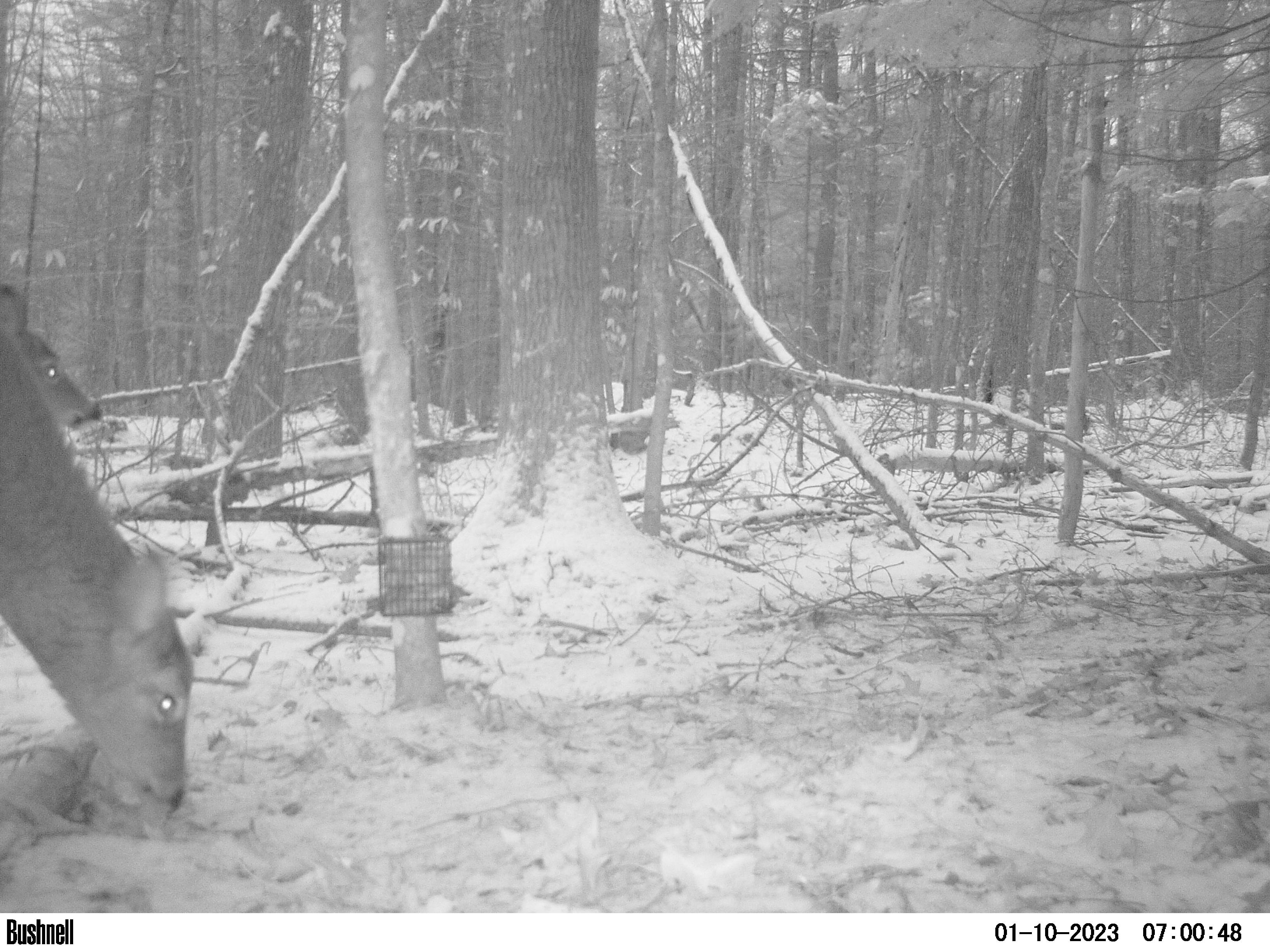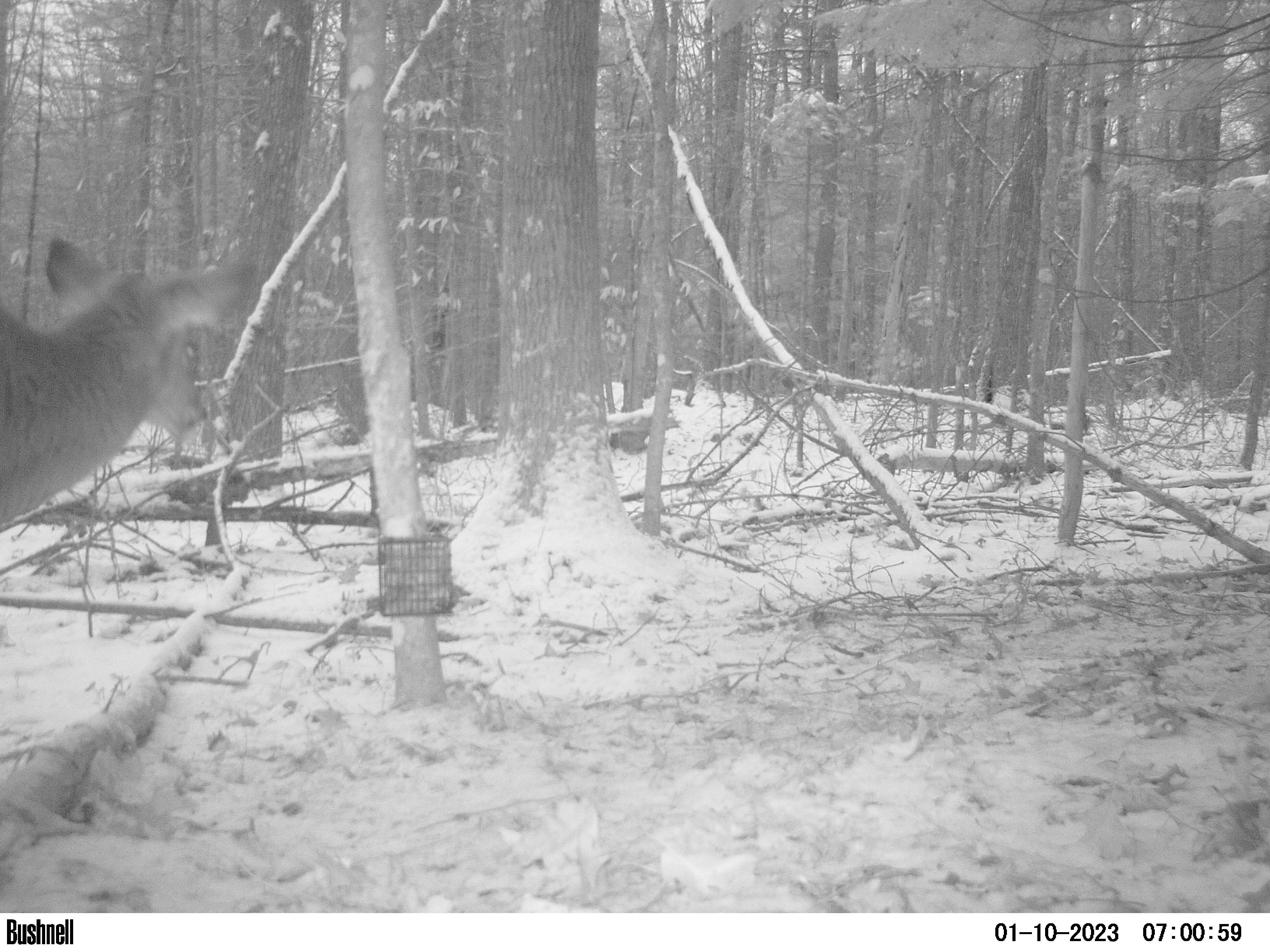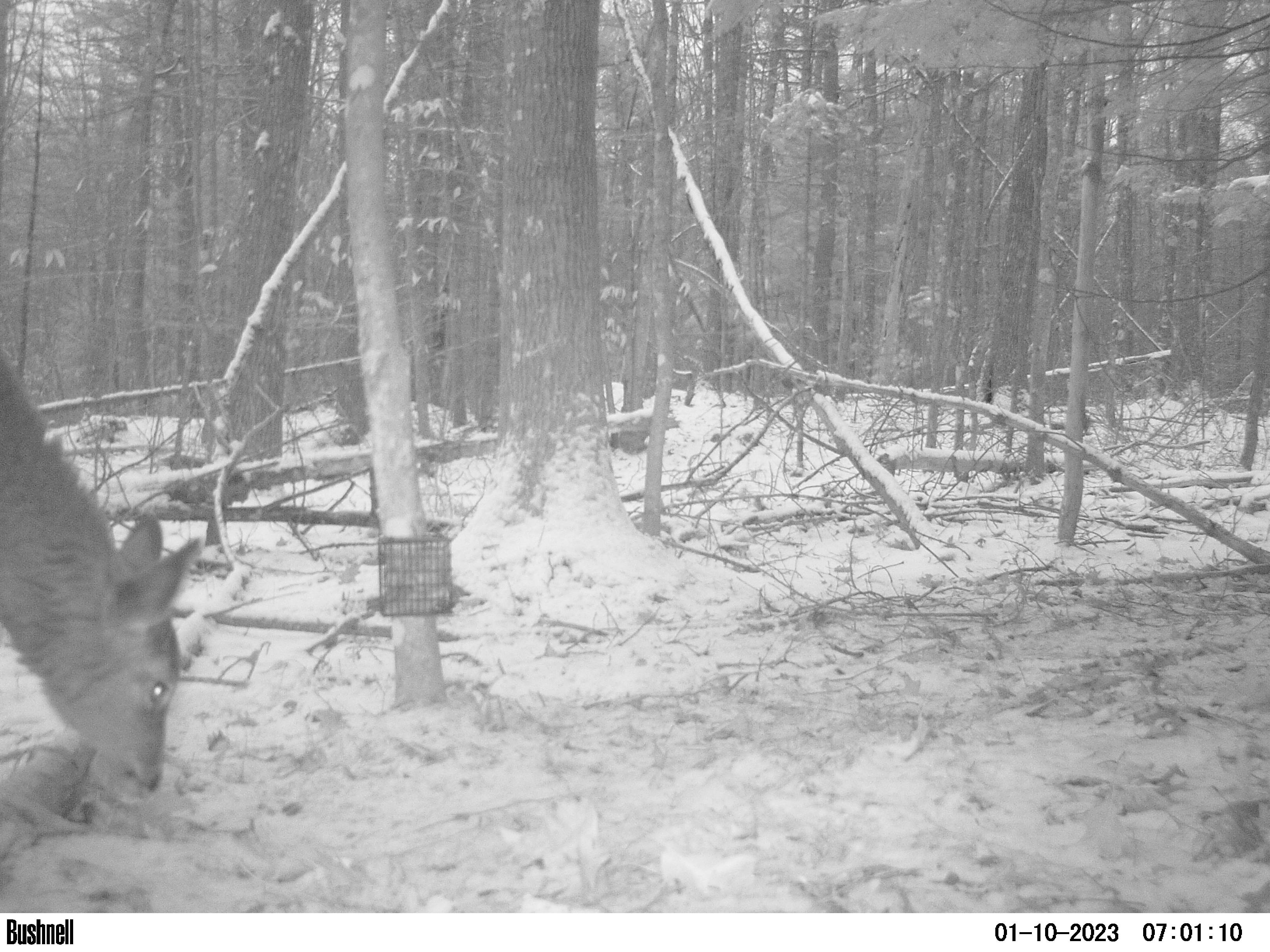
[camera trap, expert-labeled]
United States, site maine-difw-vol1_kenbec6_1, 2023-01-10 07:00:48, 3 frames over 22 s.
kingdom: Animalia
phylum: Chordata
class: Mammalia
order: Artiodactyla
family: Cervidae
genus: Odocoileus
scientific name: Odocoileus virginianus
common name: white-tailed deer